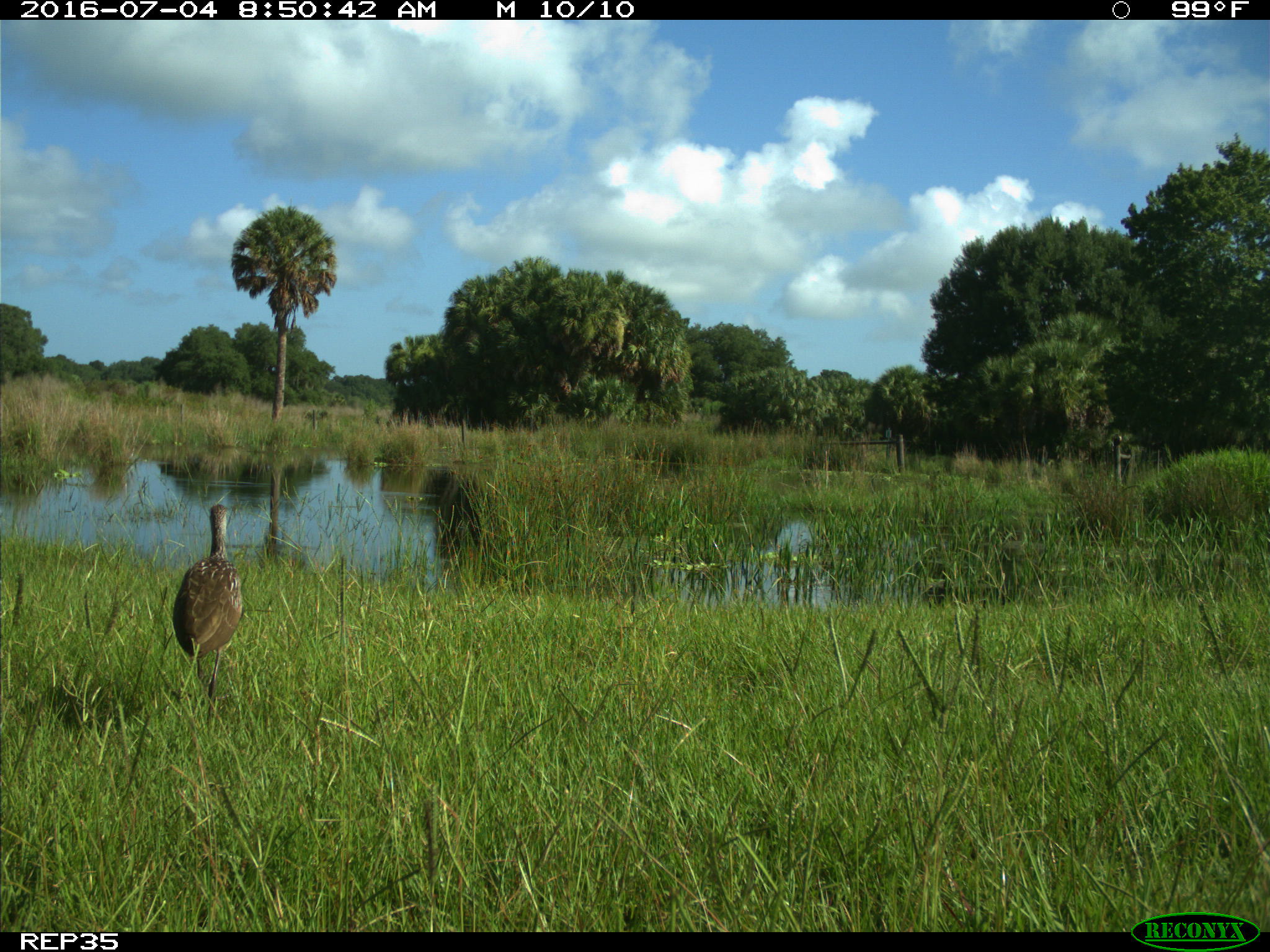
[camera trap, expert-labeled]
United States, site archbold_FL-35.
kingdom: Animalia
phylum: Chordata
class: Aves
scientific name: Aves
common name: birds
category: unidentified bird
Unidentified bird (birds) (Aves).